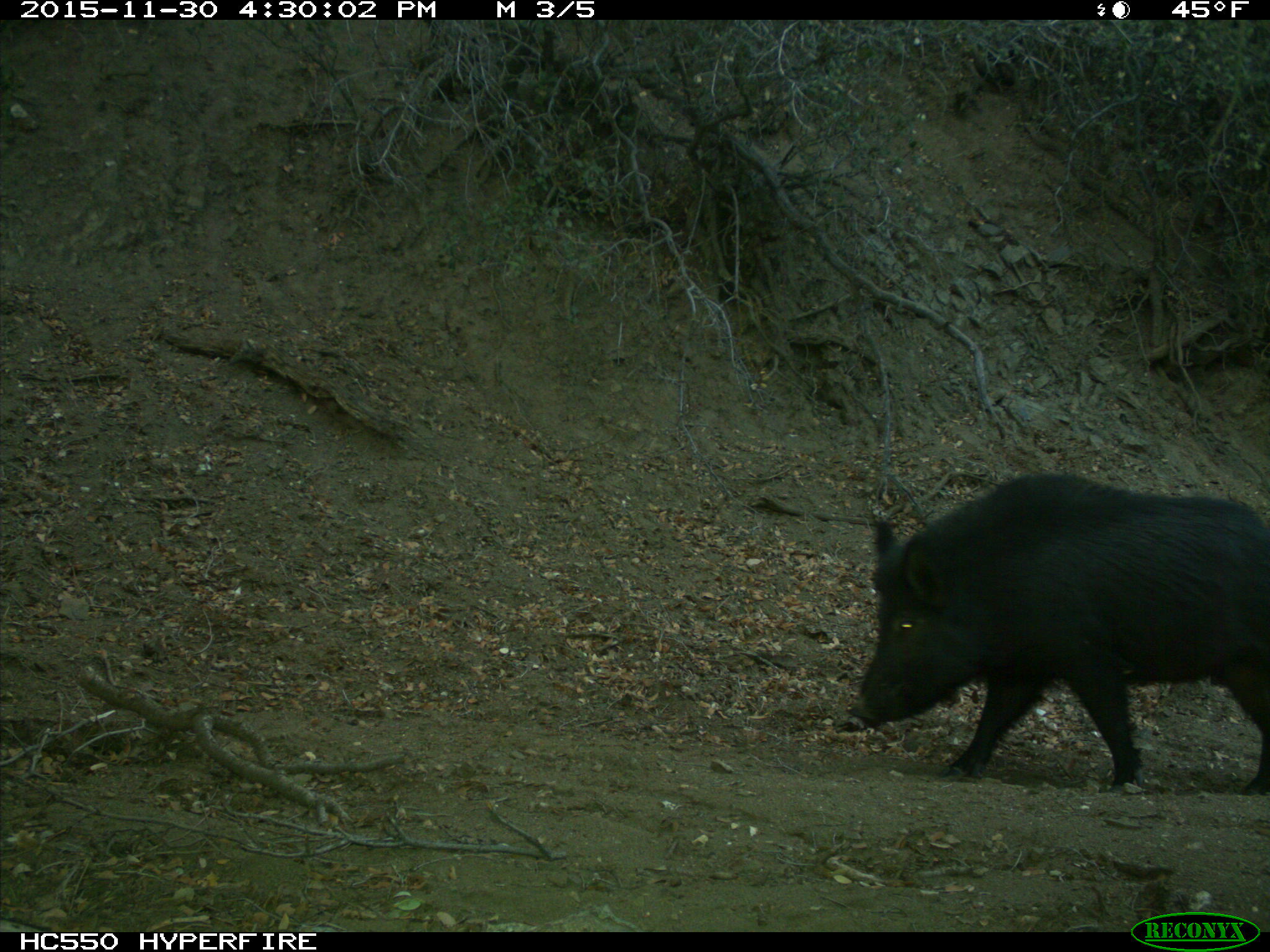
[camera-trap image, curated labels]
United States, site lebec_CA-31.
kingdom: Animalia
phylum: Chordata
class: Mammalia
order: Artiodactyla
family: Suidae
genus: Sus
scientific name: Sus scrofa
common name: wild boar